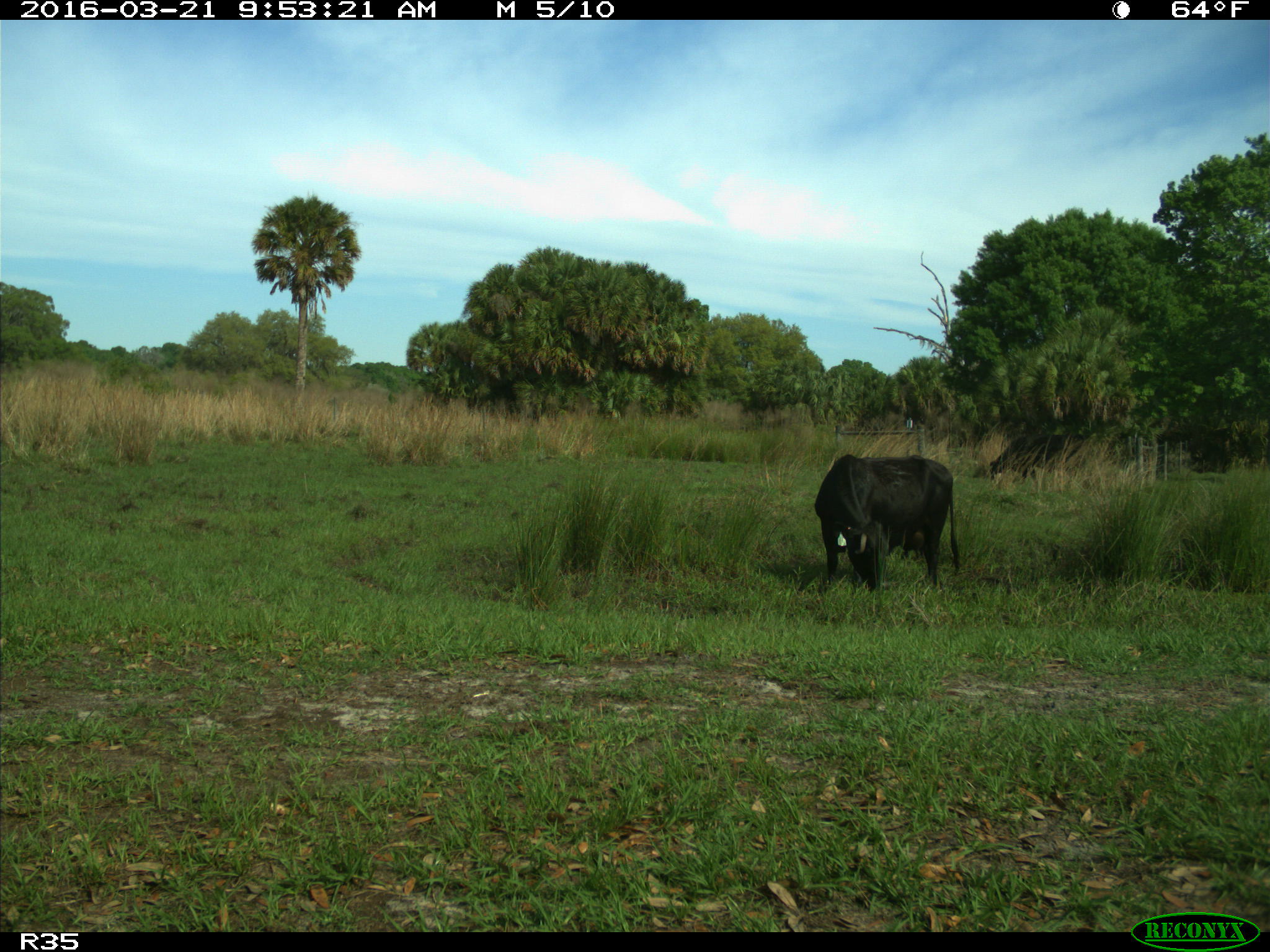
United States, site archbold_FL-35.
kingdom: Animalia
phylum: Chordata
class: Mammalia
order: Artiodactyla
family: Bovidae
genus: Bos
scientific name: Bos taurus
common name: domestic cow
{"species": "Bos taurus (domestic cow)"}